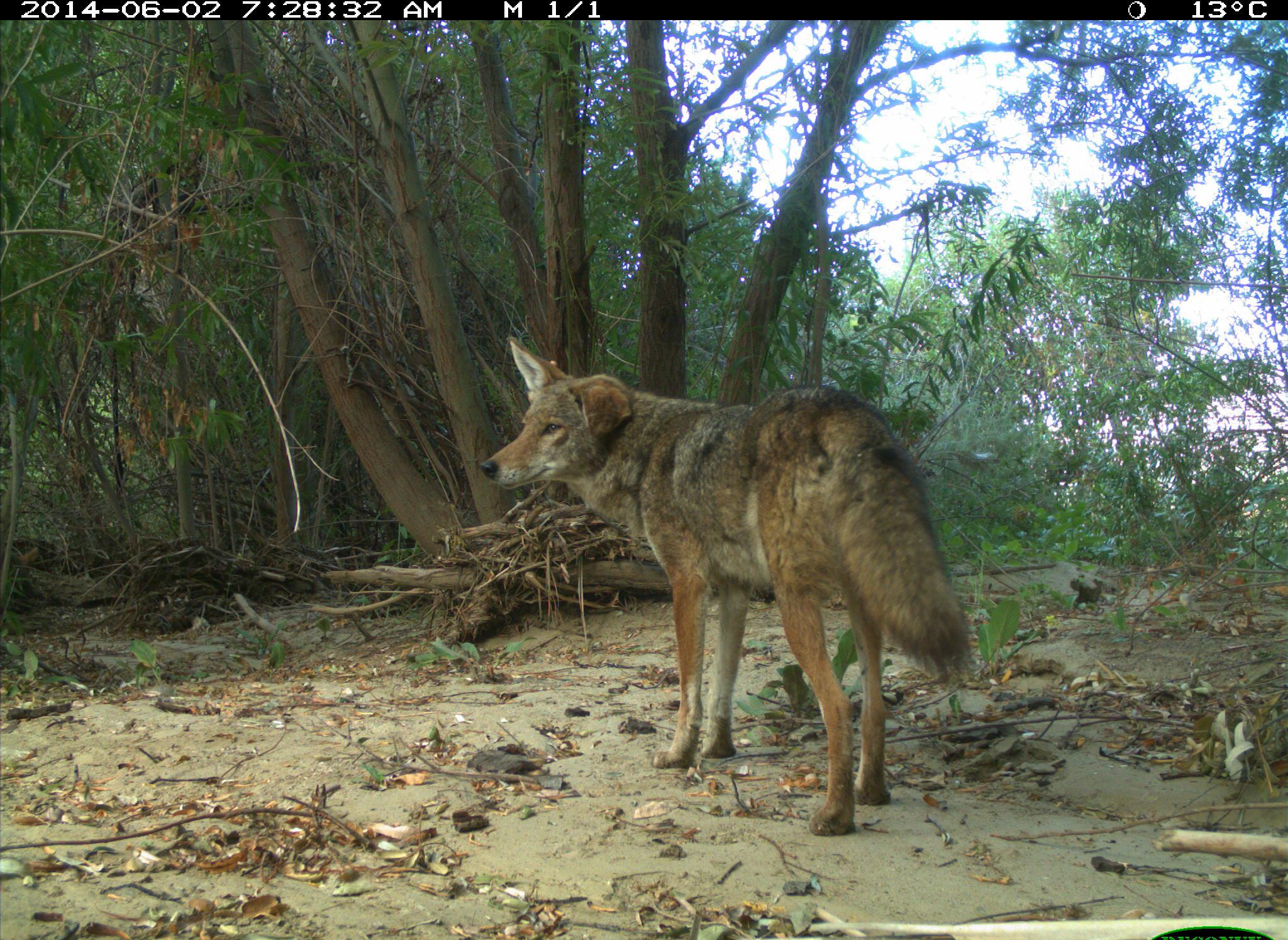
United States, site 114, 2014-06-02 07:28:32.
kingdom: Animalia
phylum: Chordata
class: Mammalia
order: Carnivora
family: Canidae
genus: Canis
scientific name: Canis latrans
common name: coyote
Coyote (Canis latrans).